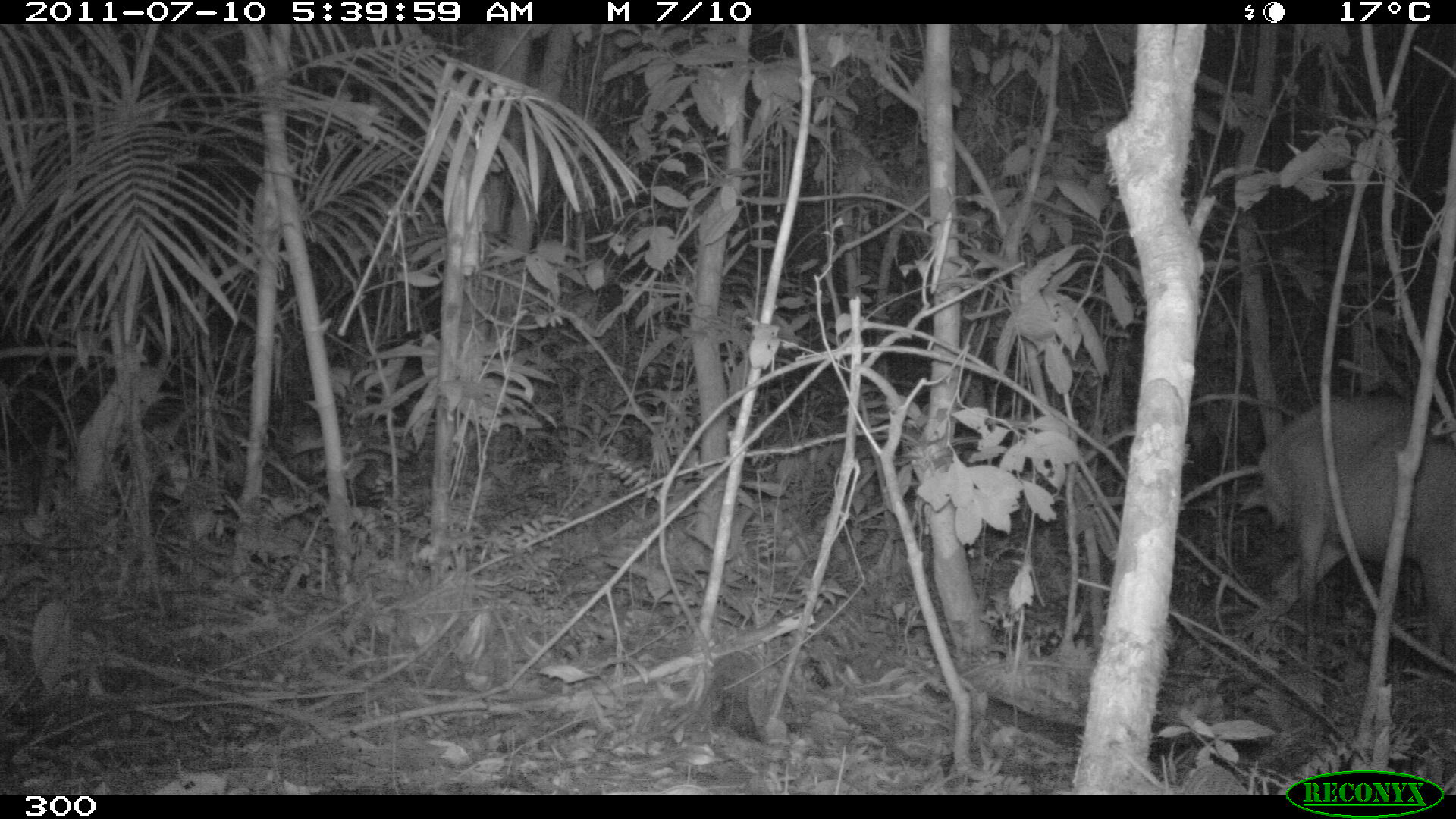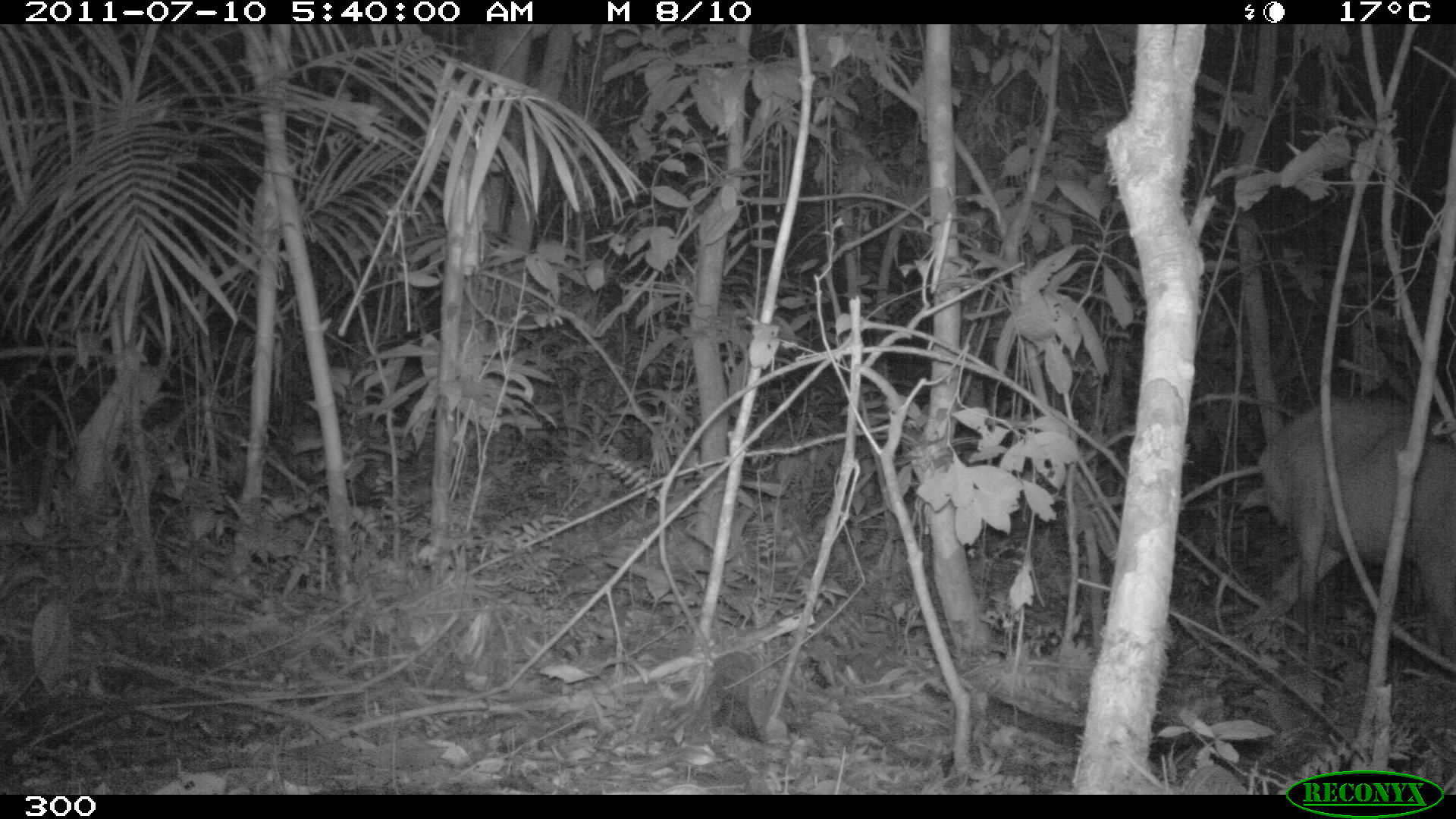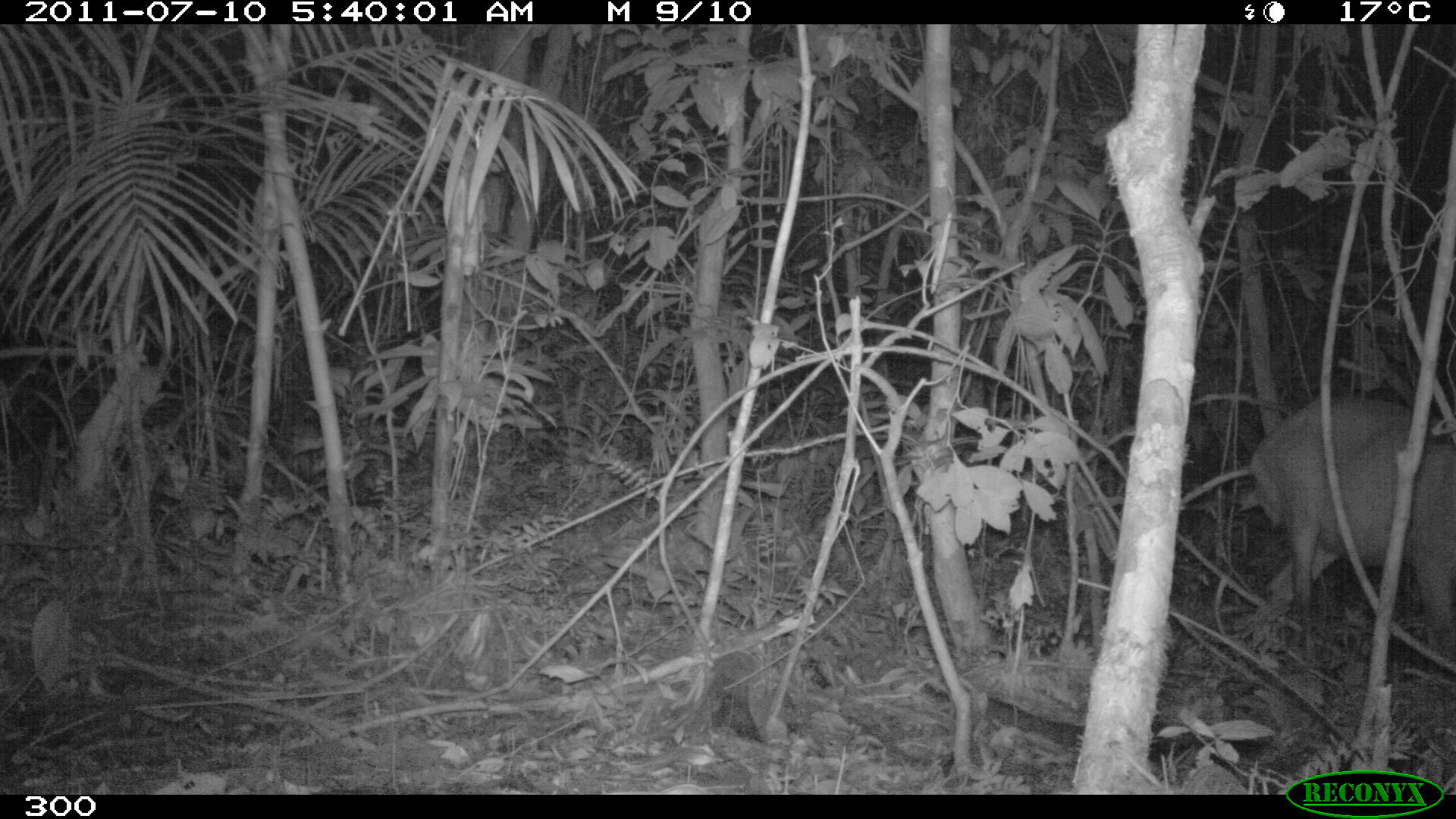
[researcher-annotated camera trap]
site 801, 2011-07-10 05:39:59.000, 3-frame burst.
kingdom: Animalia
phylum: Chordata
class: Mammalia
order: Artiodactyla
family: Cervidae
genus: Mazama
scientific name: Mazama americana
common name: red brocket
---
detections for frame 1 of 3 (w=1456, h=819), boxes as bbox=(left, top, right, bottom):
mazama americana: bbox=(1260, 394, 1456, 648)